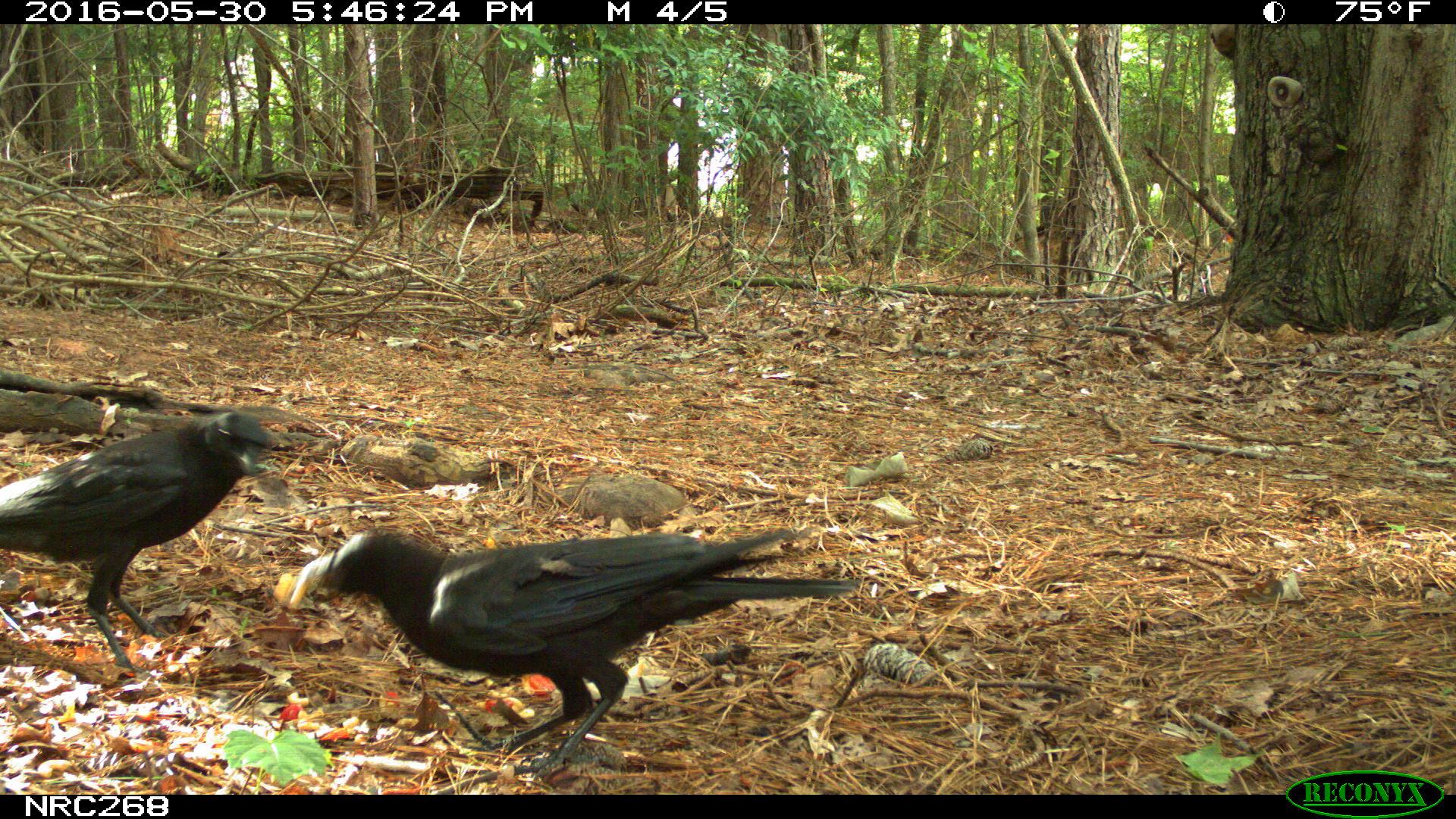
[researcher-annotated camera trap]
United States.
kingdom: Animalia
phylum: Chordata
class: Aves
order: Passeriformes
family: Corvidae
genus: Corvus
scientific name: Corvus brachyrhynchos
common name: american crow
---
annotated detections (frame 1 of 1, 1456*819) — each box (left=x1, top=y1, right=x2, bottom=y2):
American Crow: (left=281, top=511, right=838, bottom=769); (left=1, top=398, right=286, bottom=657)